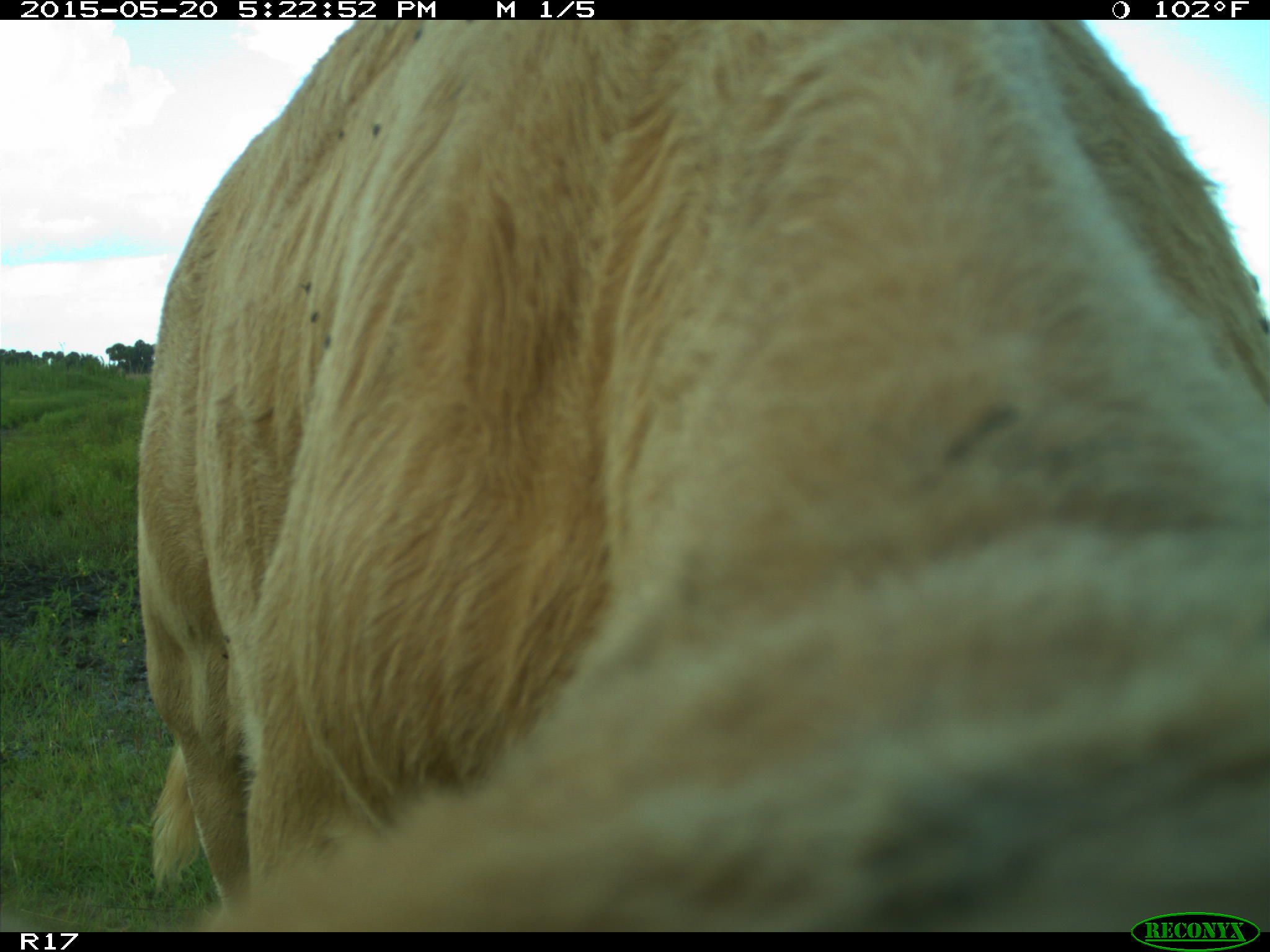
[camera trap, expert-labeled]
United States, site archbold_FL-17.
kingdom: Animalia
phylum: Chordata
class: Mammalia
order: Artiodactyla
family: Bovidae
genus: Bos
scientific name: Bos taurus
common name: domestic cow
Bos taurus (domestic cow).